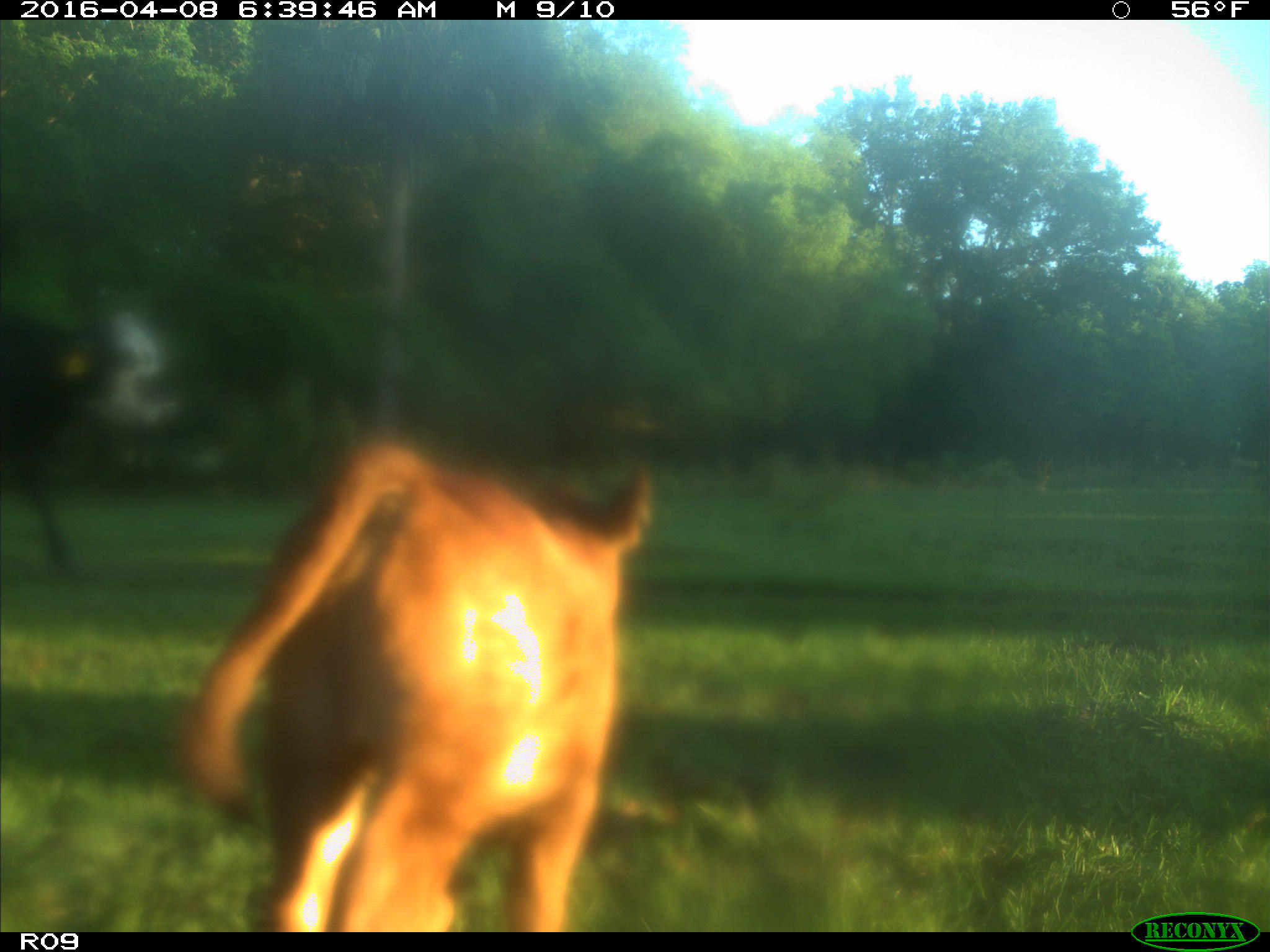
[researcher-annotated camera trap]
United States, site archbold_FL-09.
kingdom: Animalia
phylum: Chordata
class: Mammalia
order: Artiodactyla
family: Bovidae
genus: Bos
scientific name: Bos taurus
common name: domestic cow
Bos taurus (domestic cow).